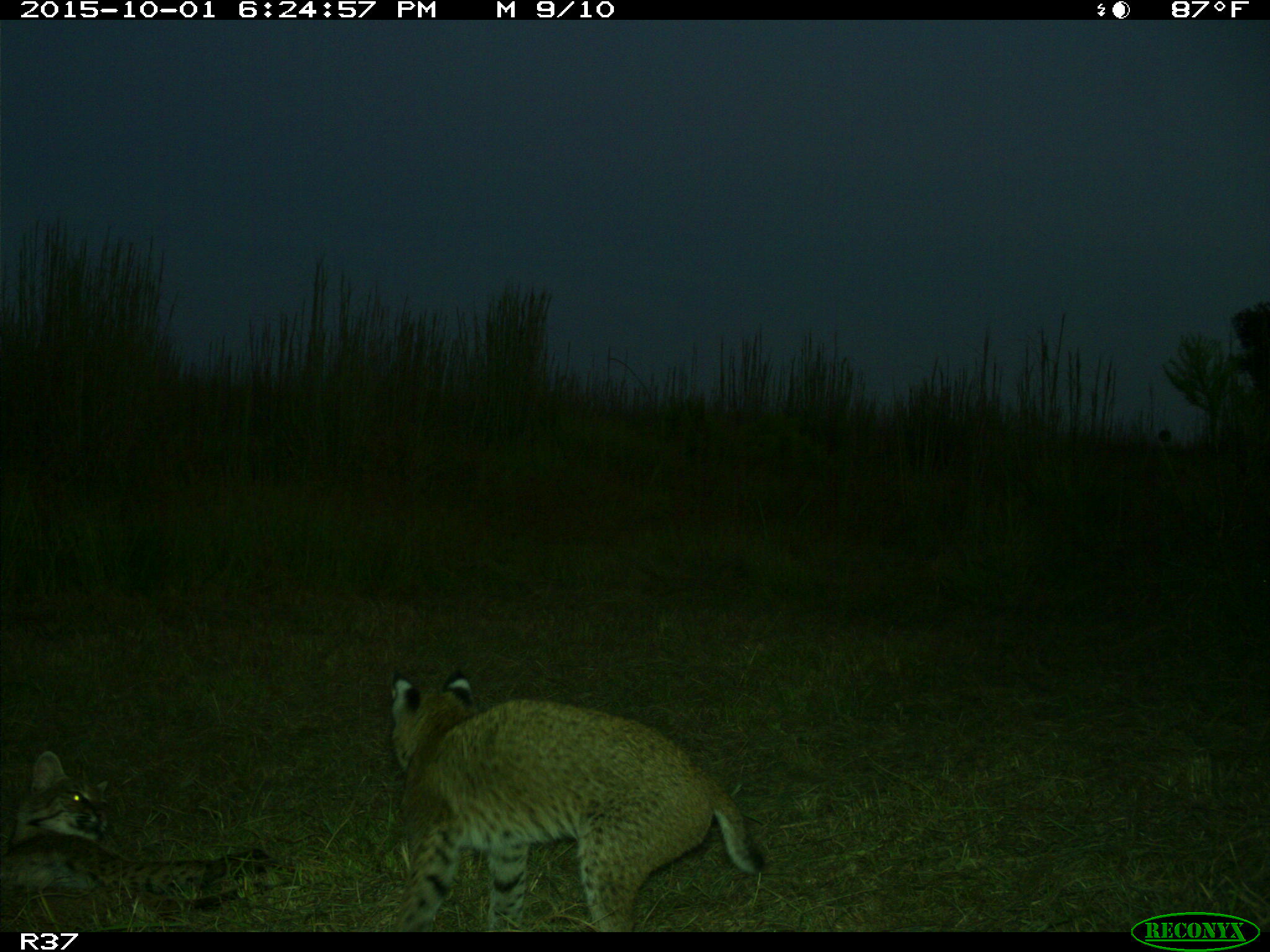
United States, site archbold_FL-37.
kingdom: Animalia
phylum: Chordata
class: Mammalia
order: Carnivora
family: Felidae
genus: Lynx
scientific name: Lynx rufus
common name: bobcat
Lynx rufus (bobcat).